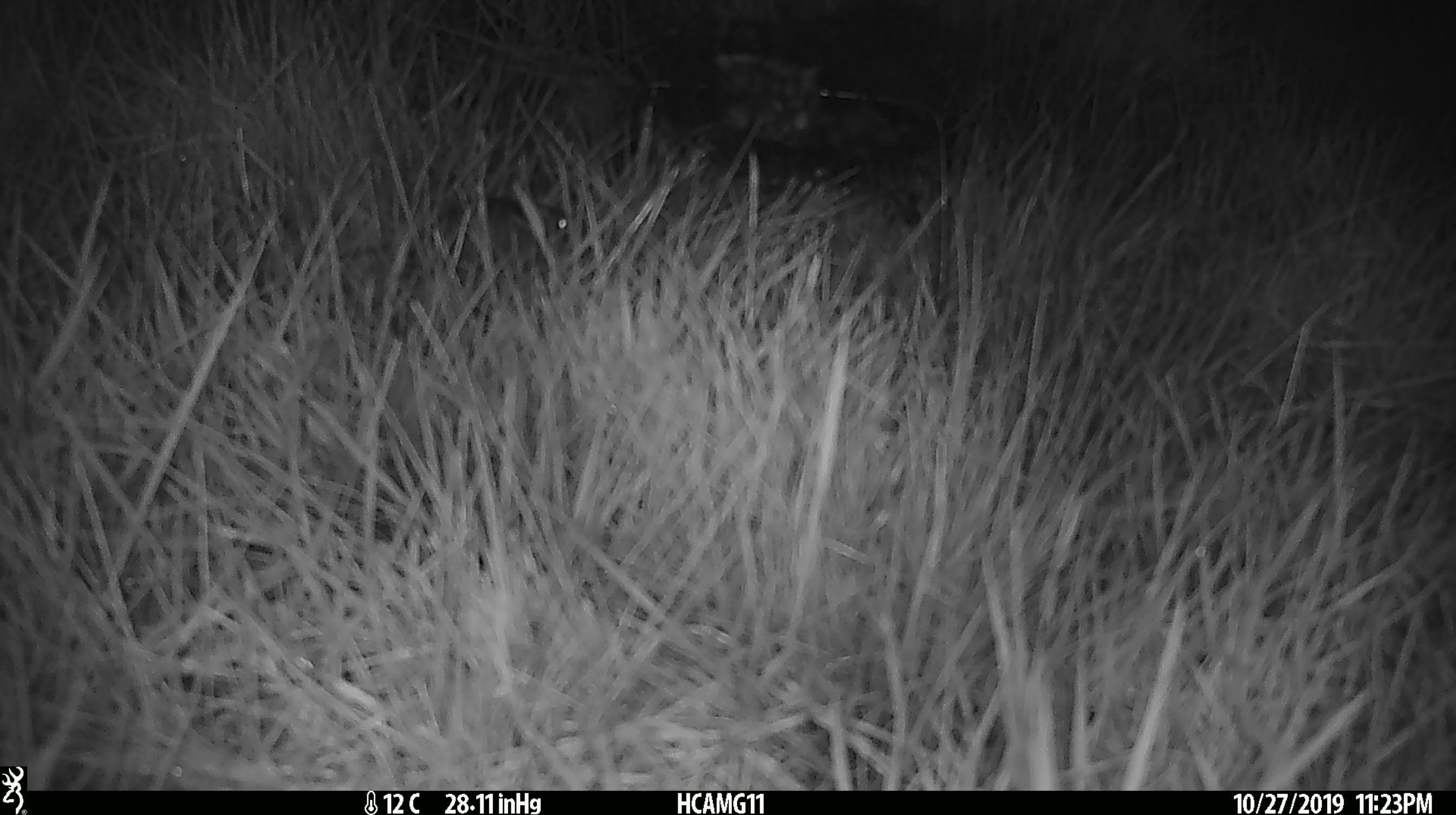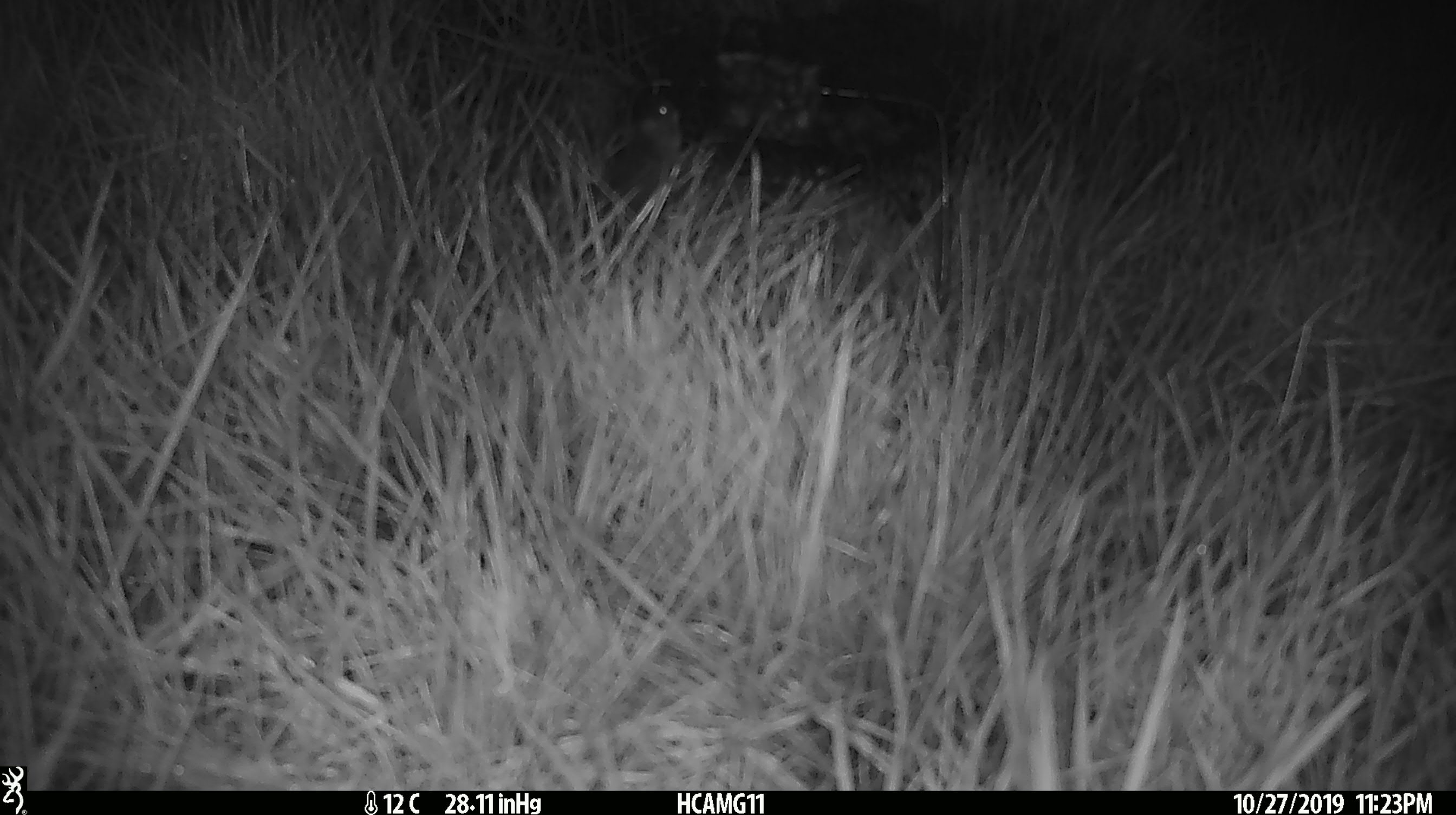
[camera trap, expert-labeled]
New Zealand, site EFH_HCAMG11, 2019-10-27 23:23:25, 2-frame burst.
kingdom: Animalia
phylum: Chordata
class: Mammalia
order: Rodentia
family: Muridae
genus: Mus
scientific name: Mus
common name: mouse